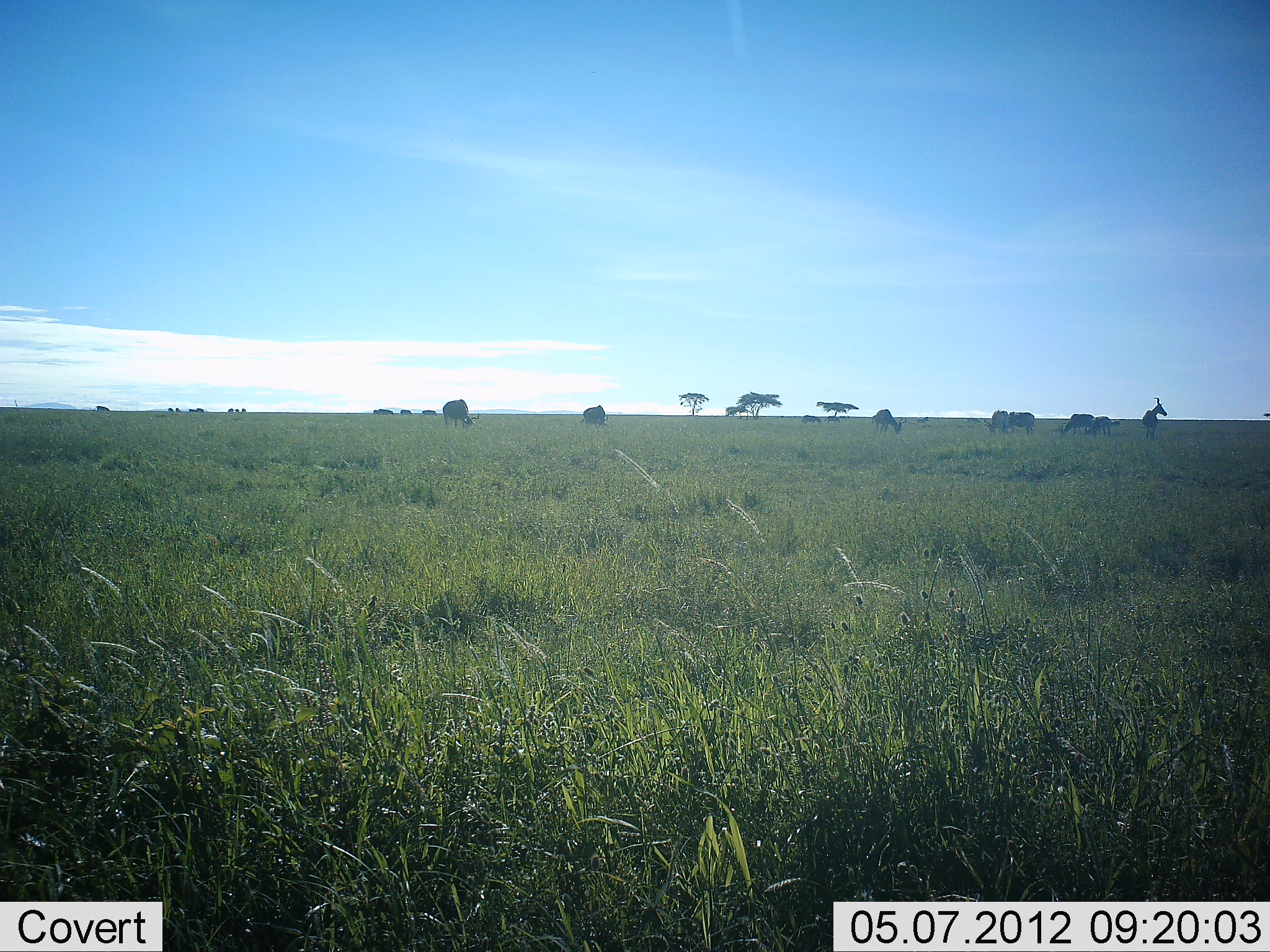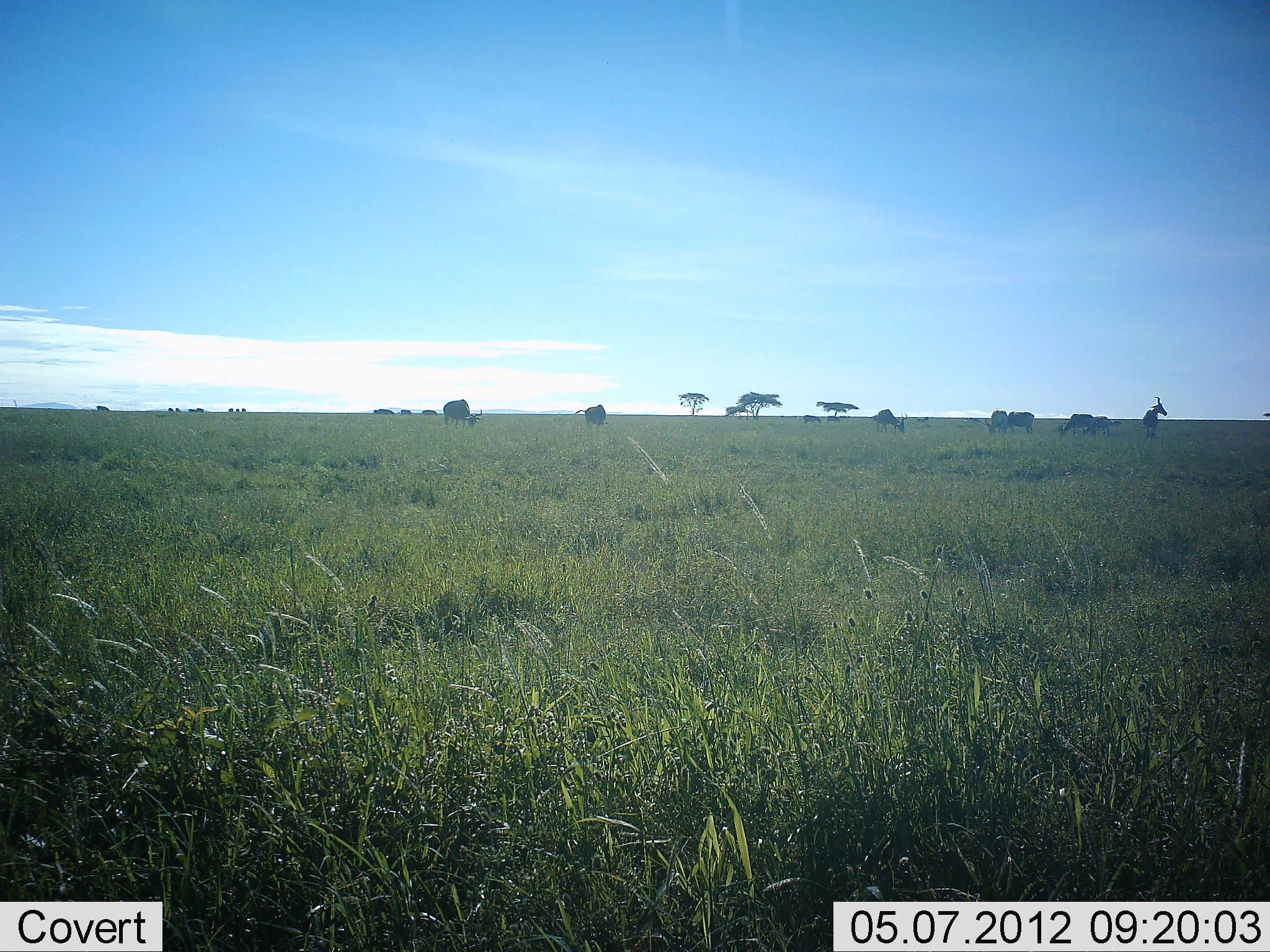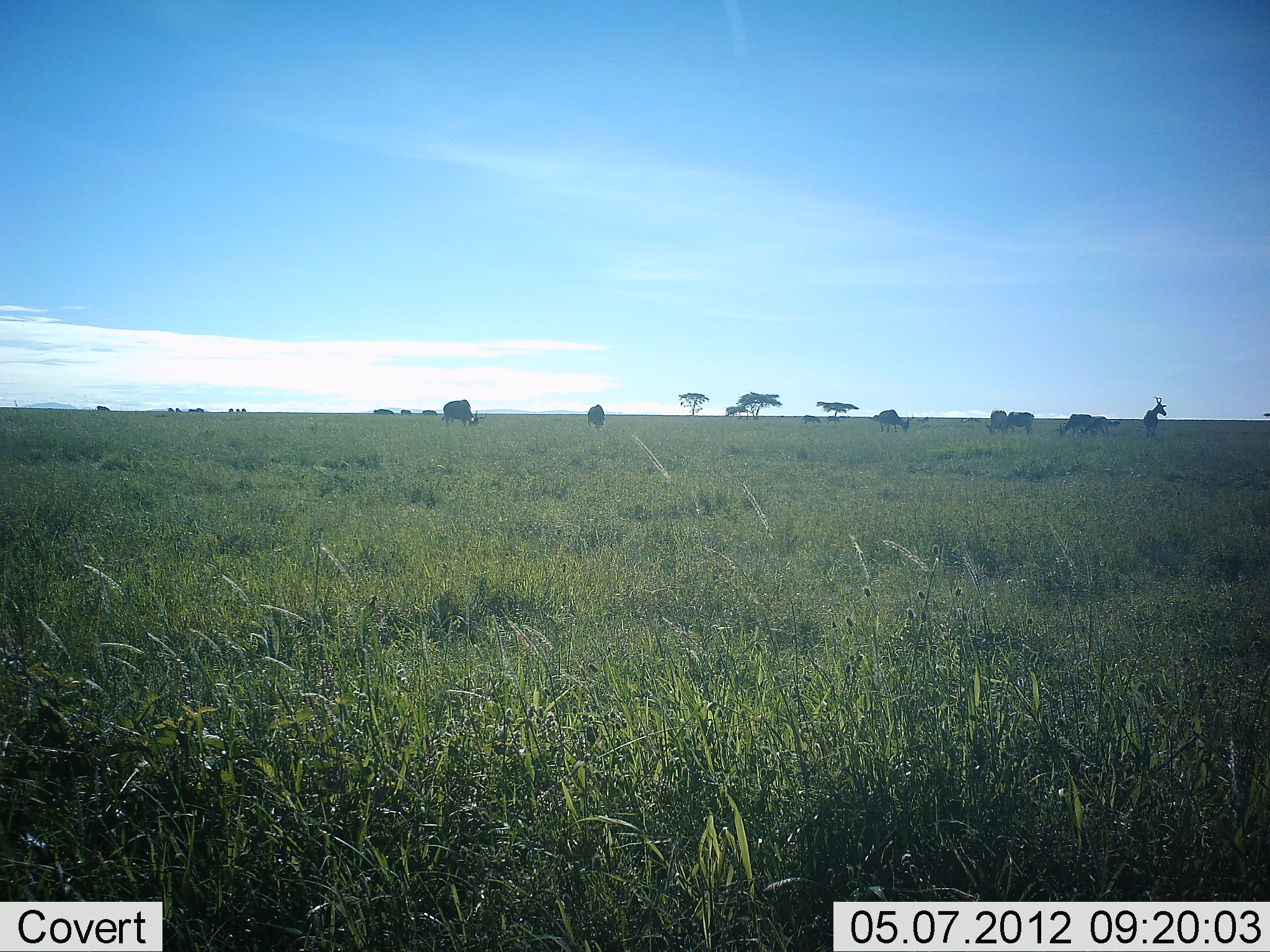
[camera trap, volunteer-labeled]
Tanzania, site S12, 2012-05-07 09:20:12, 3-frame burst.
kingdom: Animalia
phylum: Chordata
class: Mammalia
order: Artiodactyla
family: Bovidae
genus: Alcelaphus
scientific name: Alcelaphus buselaphus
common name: hartebeest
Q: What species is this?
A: Hartebeest (Alcelaphus buselaphus).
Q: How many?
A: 8.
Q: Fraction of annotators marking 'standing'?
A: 100%.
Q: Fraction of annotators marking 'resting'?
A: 0%.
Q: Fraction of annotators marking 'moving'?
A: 20%.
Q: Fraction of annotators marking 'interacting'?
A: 0%.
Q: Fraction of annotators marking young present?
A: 0%.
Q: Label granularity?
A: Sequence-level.